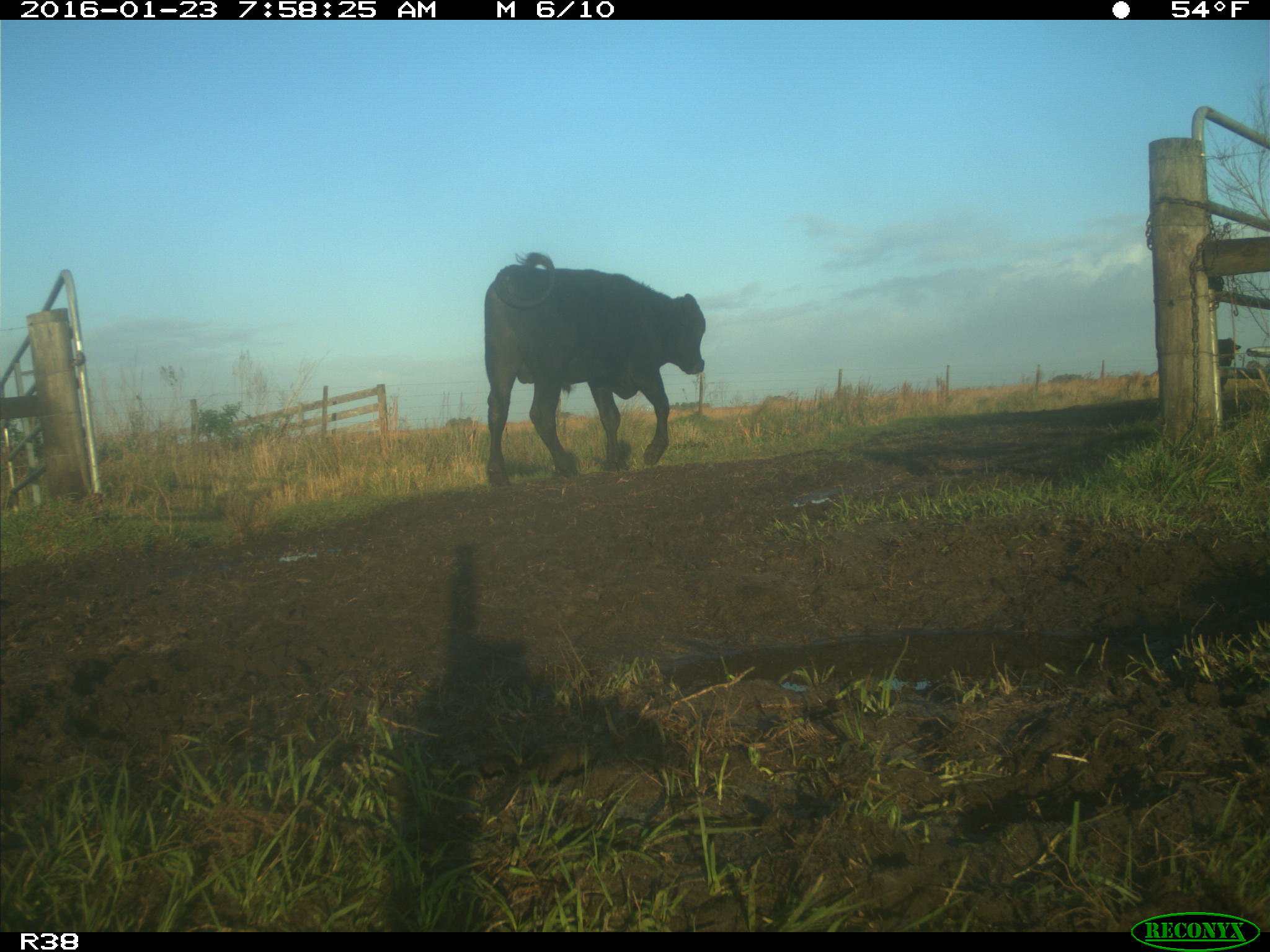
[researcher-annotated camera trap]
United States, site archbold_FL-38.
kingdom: Animalia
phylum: Chordata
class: Mammalia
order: Artiodactyla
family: Bovidae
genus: Bos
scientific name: Bos taurus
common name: domestic cow